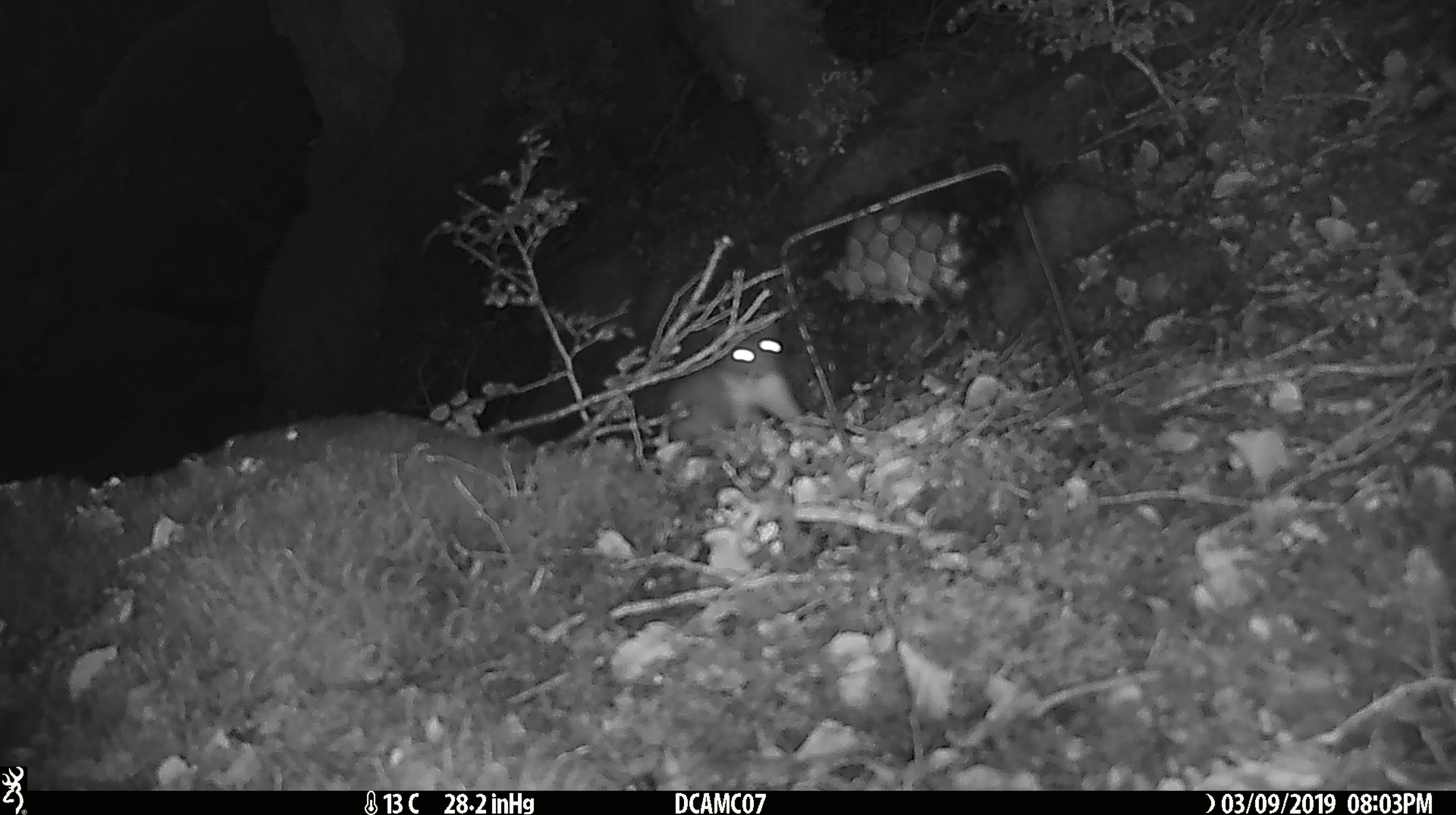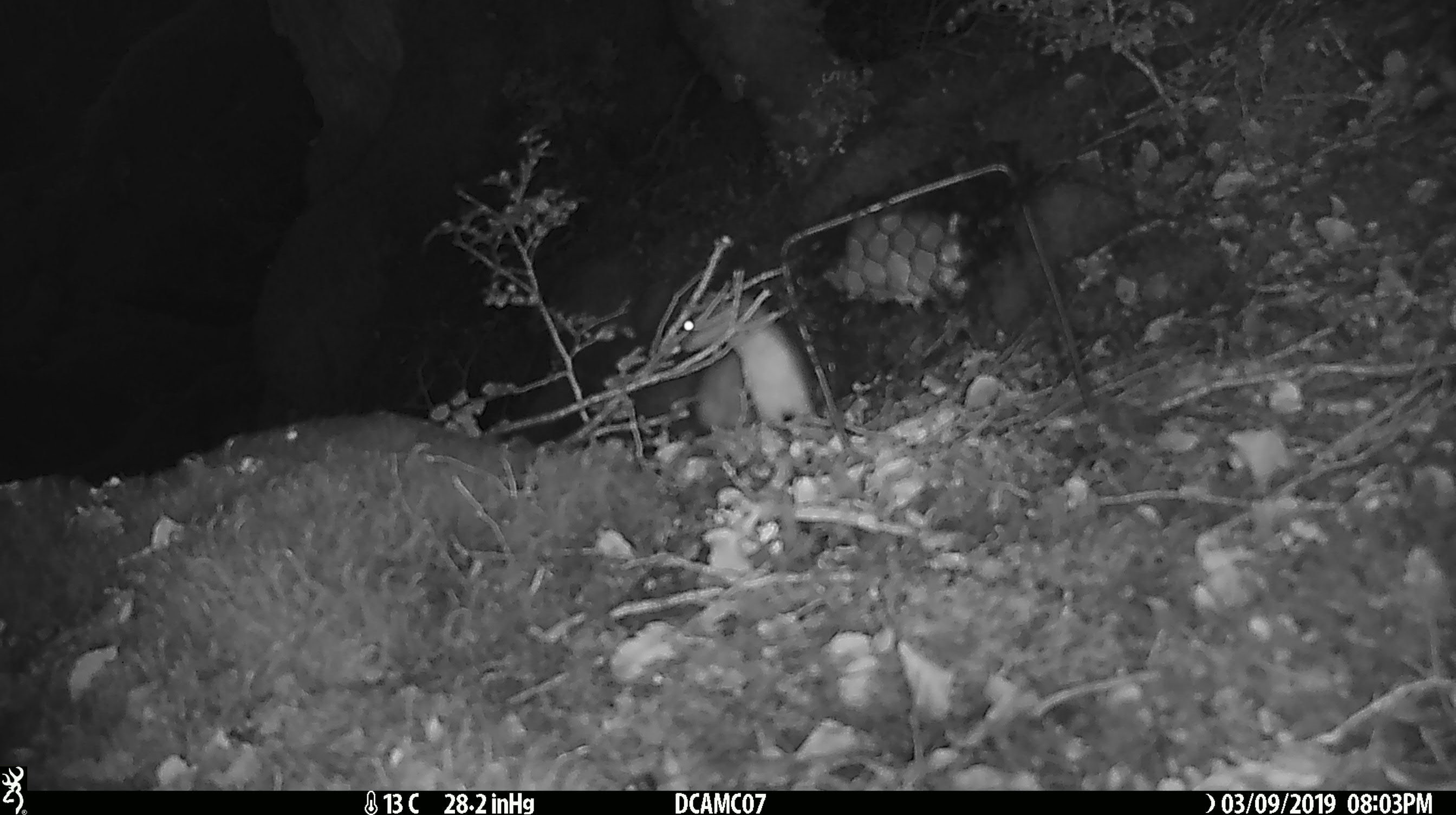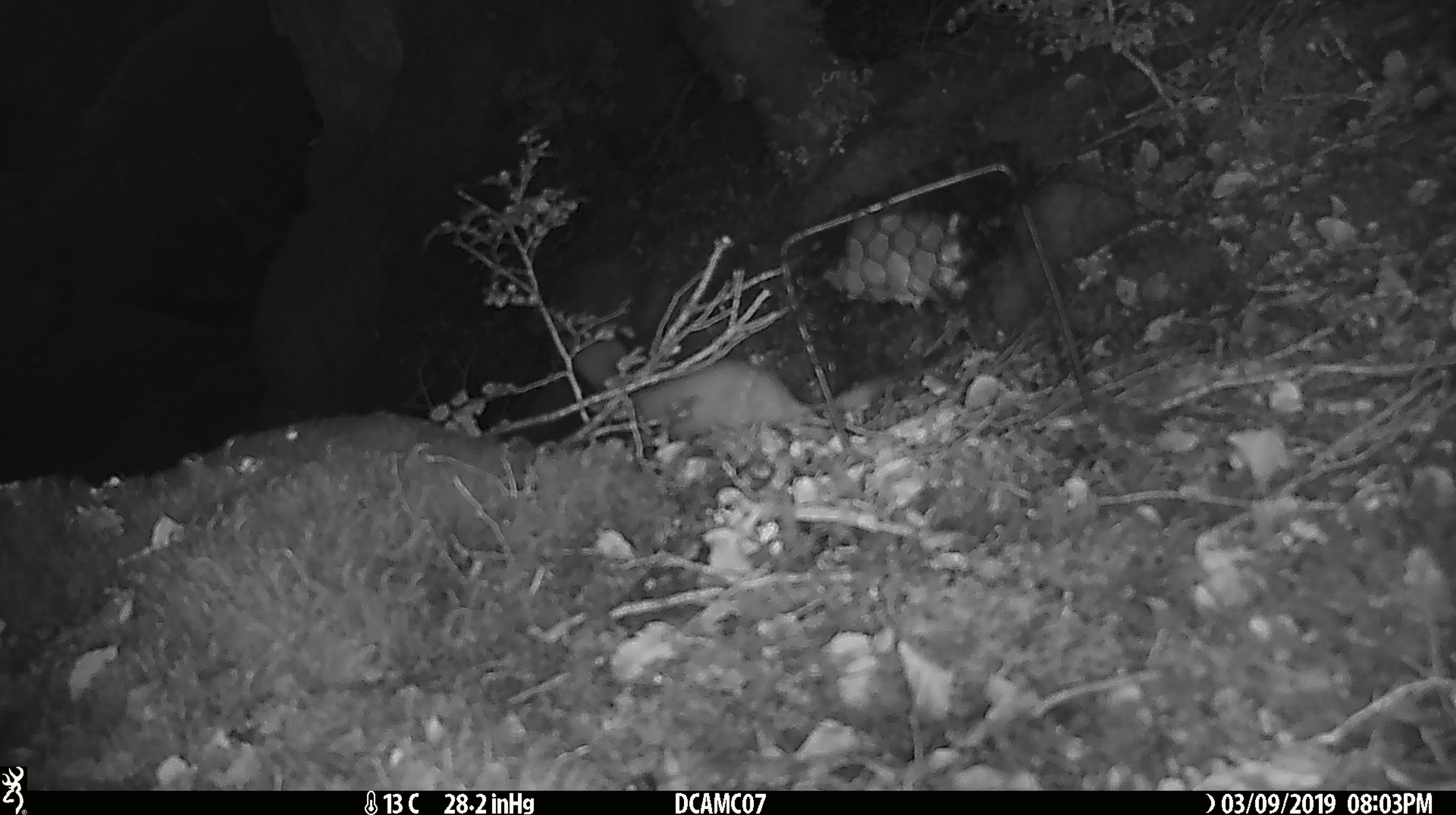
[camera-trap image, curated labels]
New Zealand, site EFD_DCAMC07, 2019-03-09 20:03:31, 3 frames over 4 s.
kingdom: Animalia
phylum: Chordata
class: Mammalia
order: Carnivora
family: Mustelidae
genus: Mustela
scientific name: Mustela erminea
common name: stoat